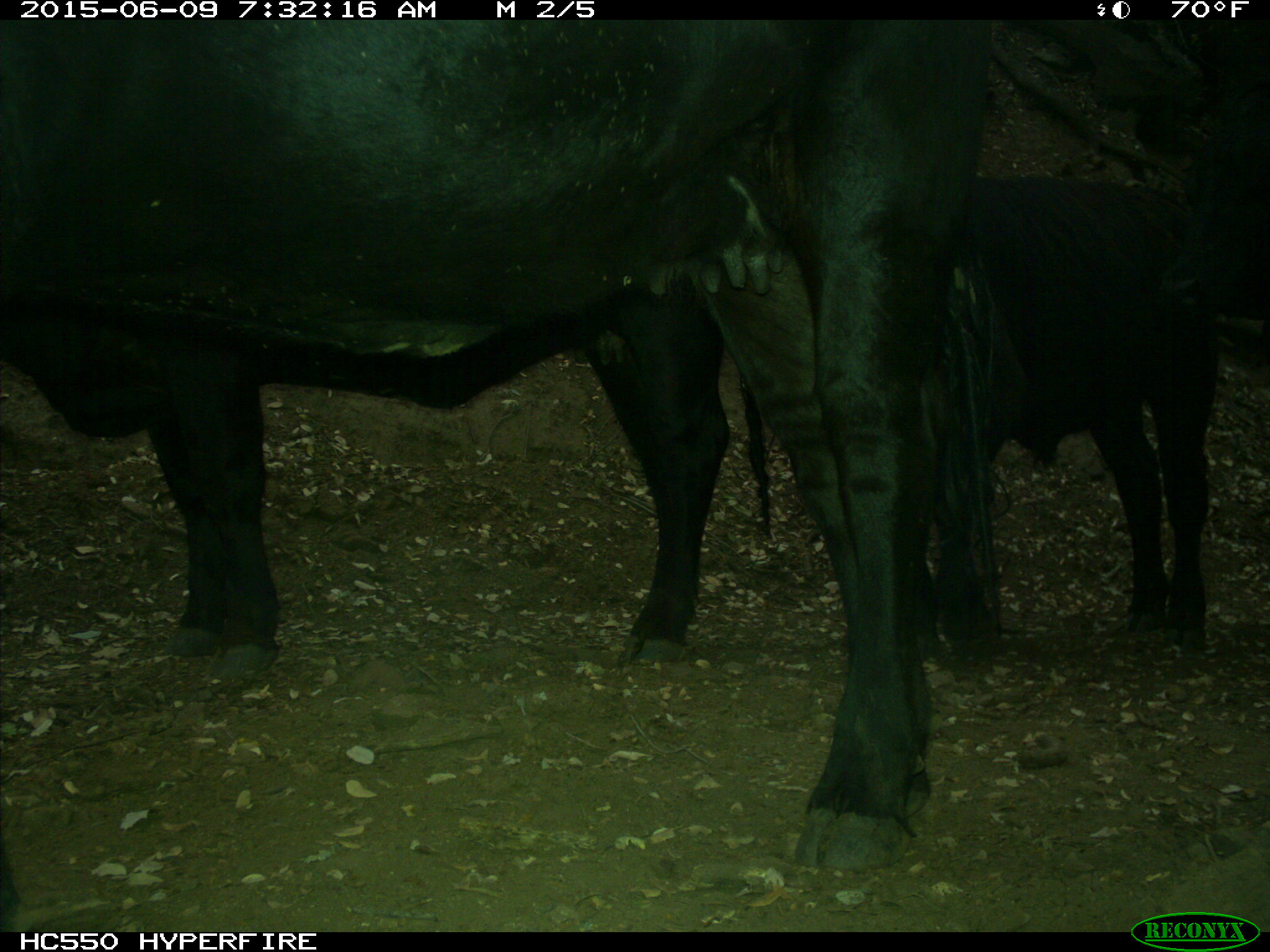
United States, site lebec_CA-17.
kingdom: Animalia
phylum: Chordata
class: Mammalia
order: Artiodactyla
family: Bovidae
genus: Bos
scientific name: Bos taurus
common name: domestic cow